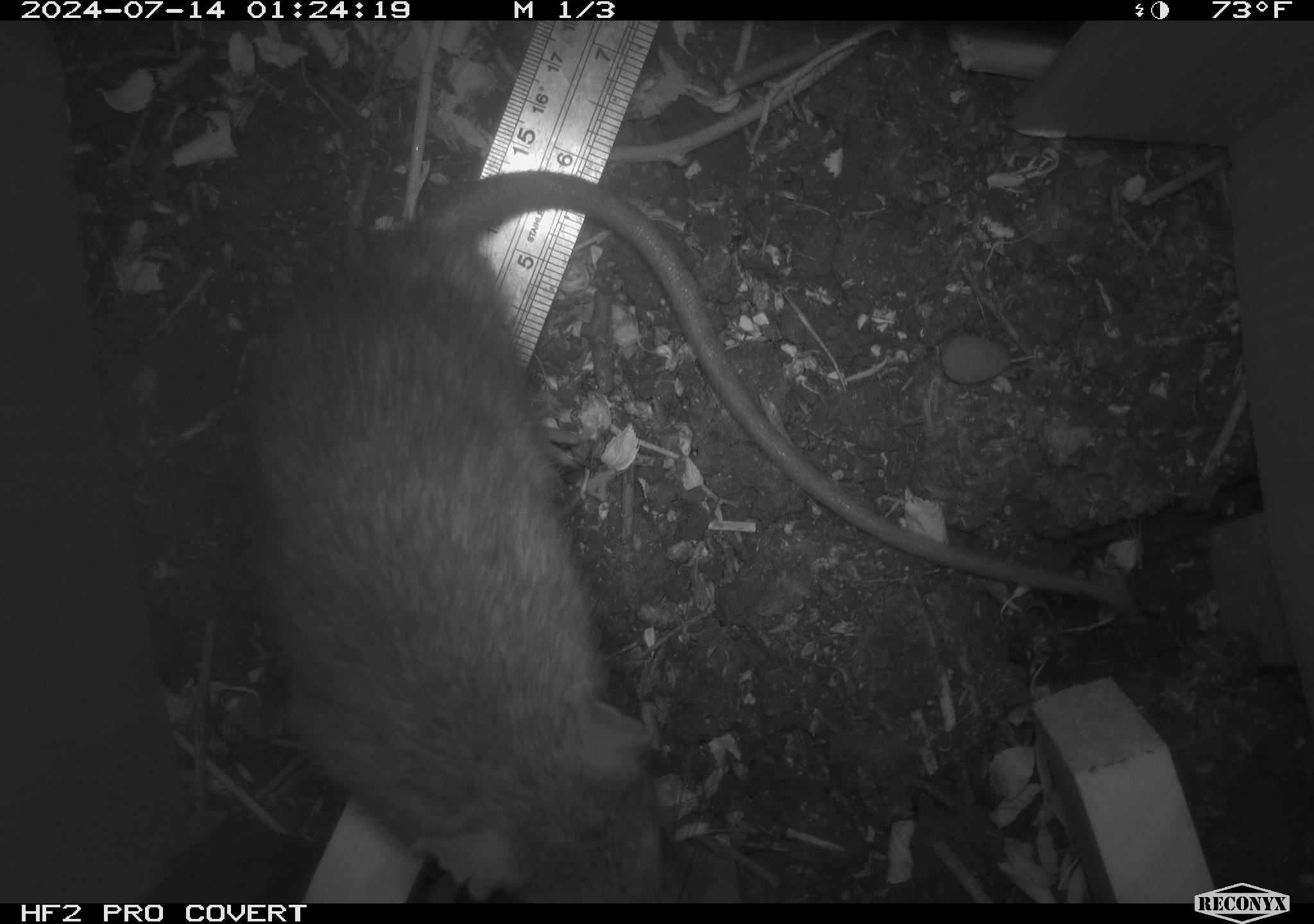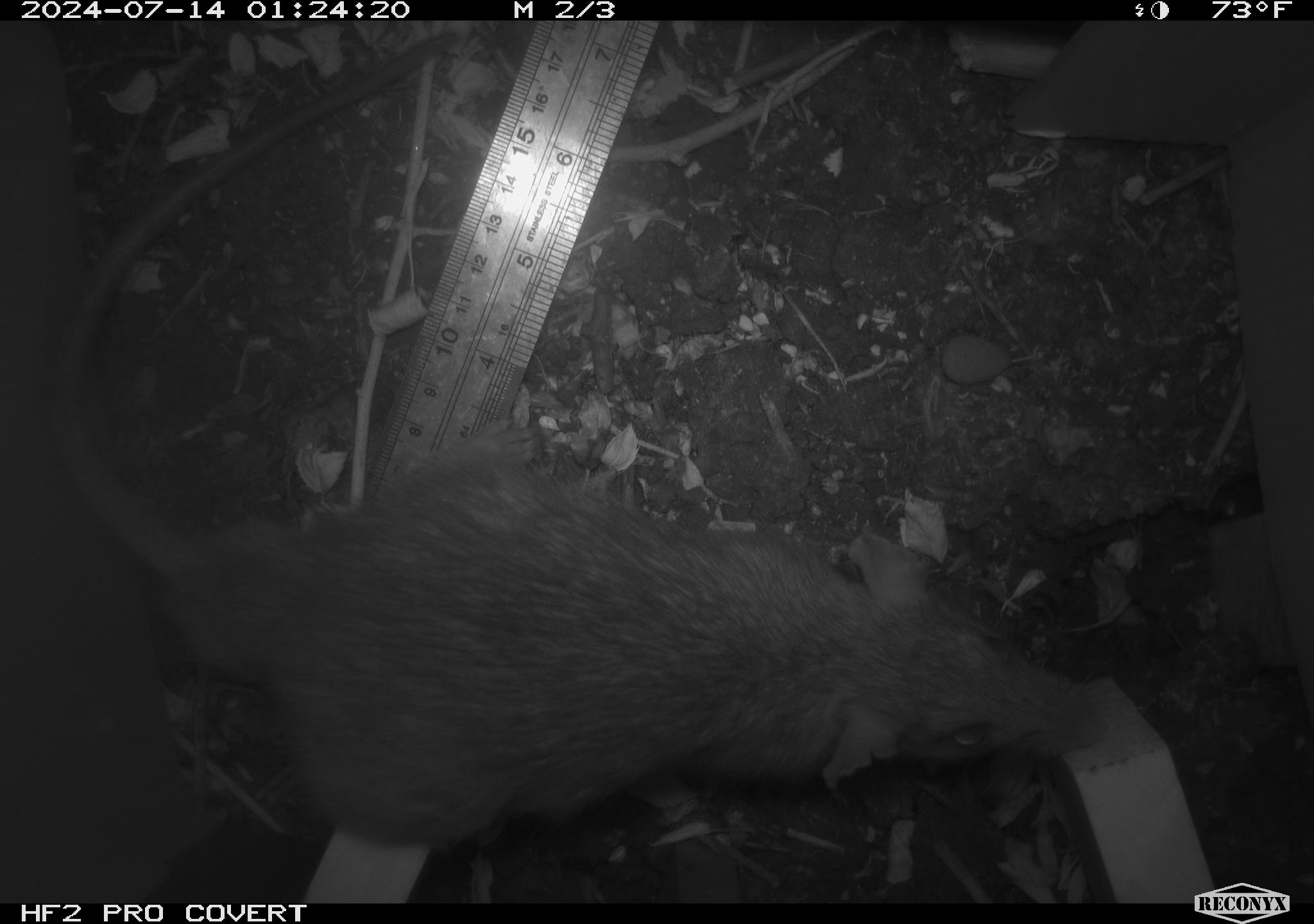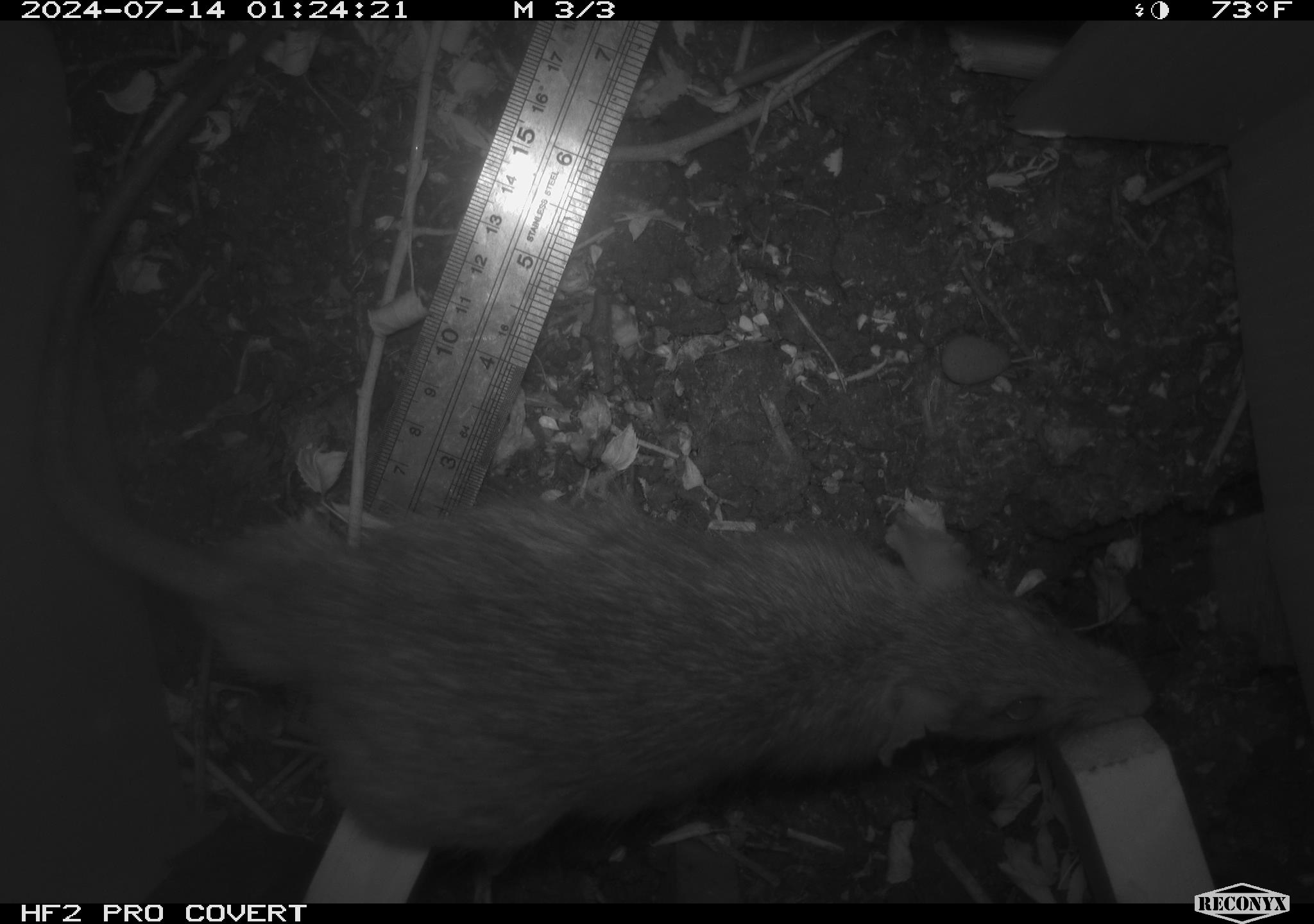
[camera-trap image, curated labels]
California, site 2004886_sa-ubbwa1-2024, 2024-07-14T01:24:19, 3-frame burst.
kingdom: Animalia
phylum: Chordata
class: Mammalia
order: Rodentia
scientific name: Rodentia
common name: woodrat or rat or mouse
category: woodrat or rat or mouse species